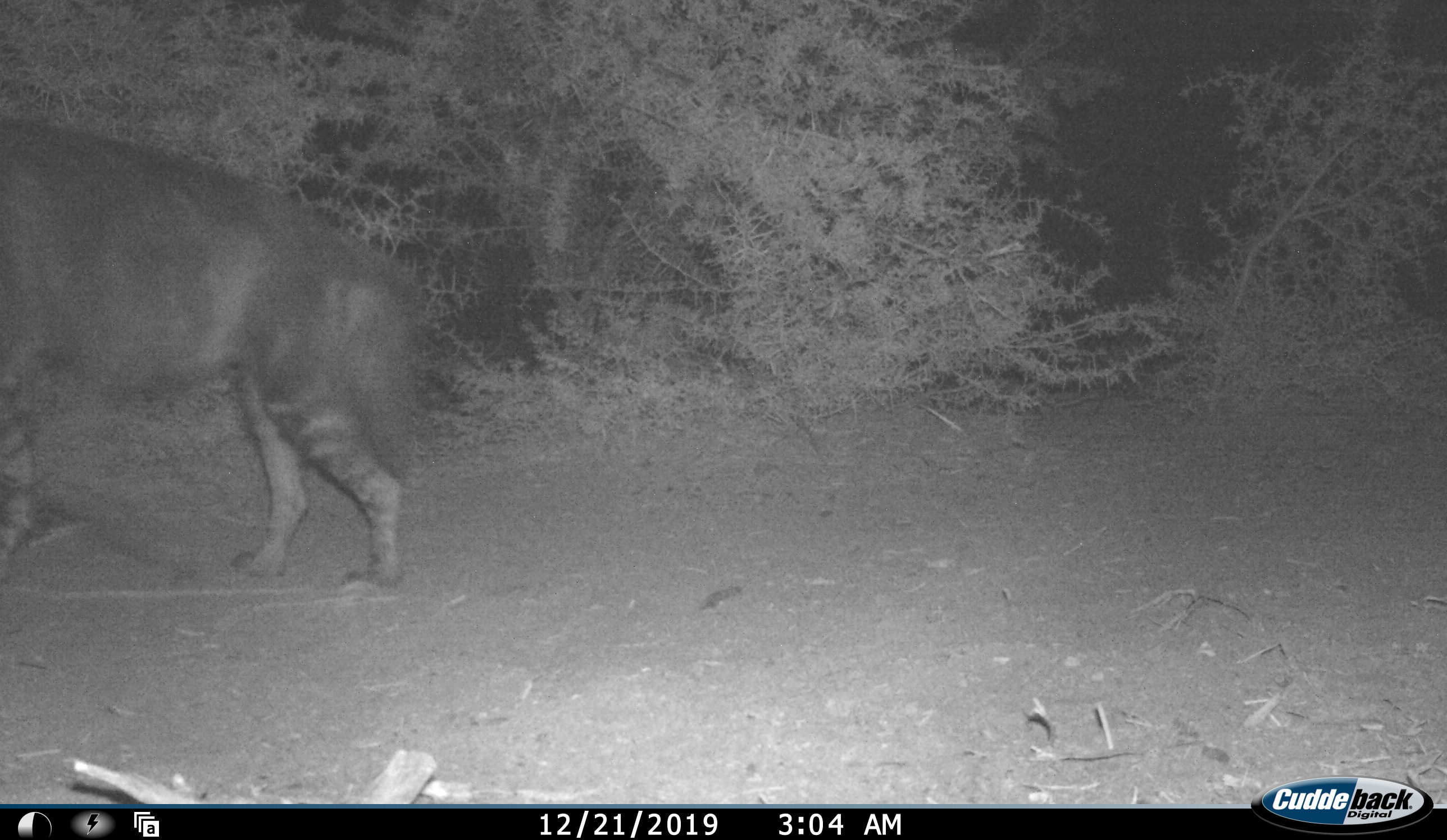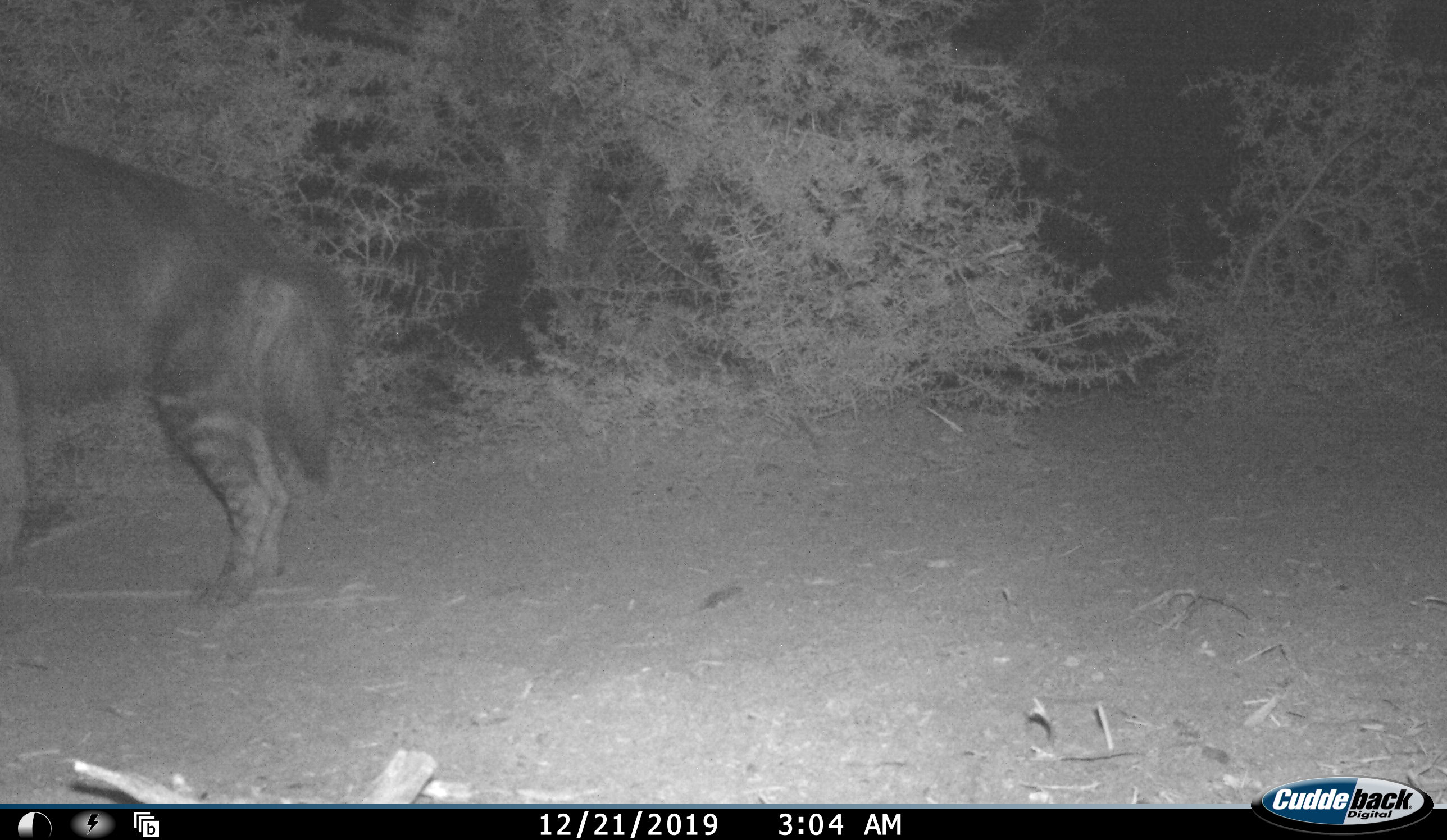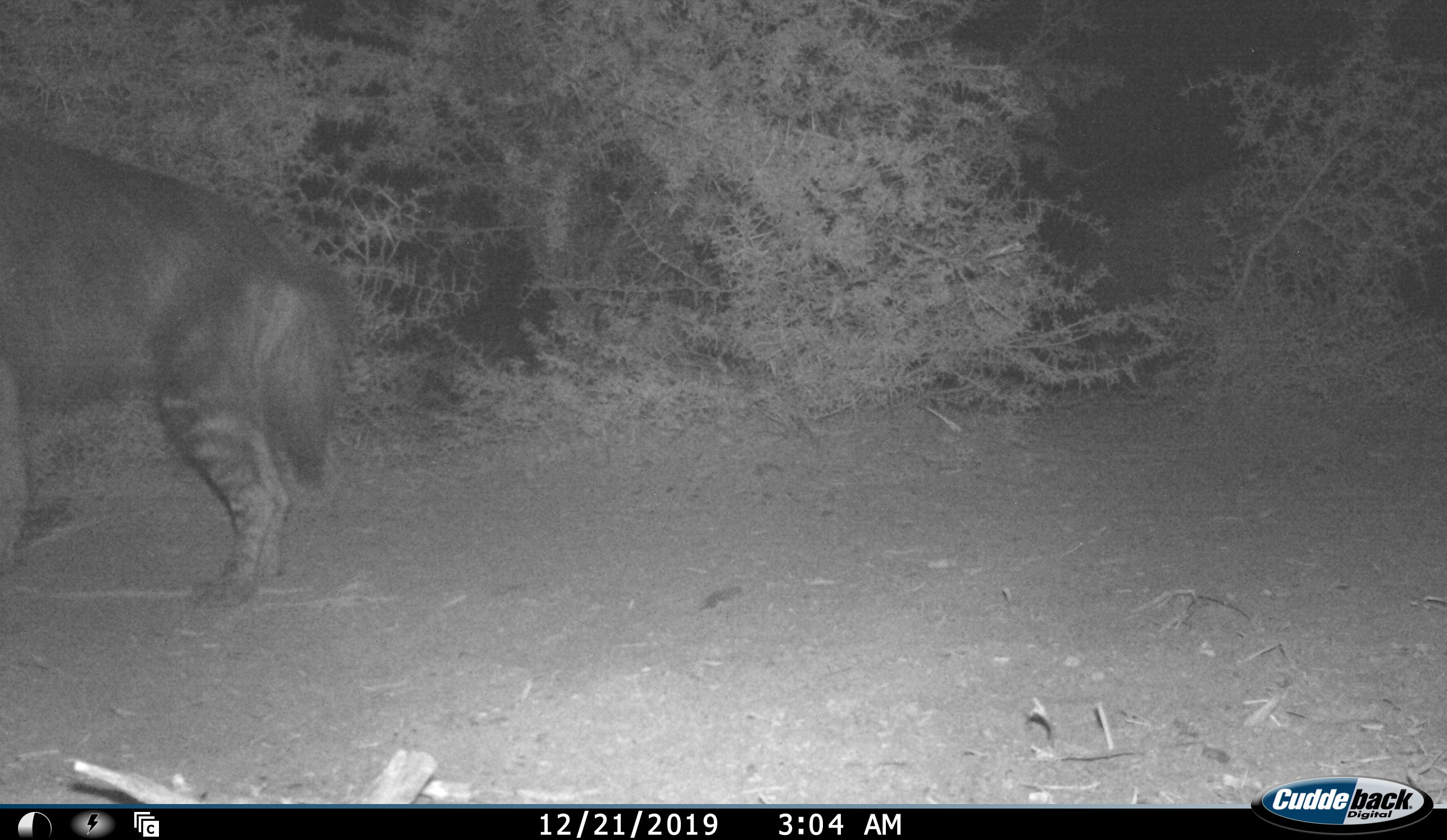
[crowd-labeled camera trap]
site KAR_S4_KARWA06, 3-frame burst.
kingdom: Animalia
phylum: Chordata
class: Mammalia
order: Carnivora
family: Hyaenidae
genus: Parahyaena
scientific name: Parahyaena brunnea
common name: brown hyena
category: hyenabrown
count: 1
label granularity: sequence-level